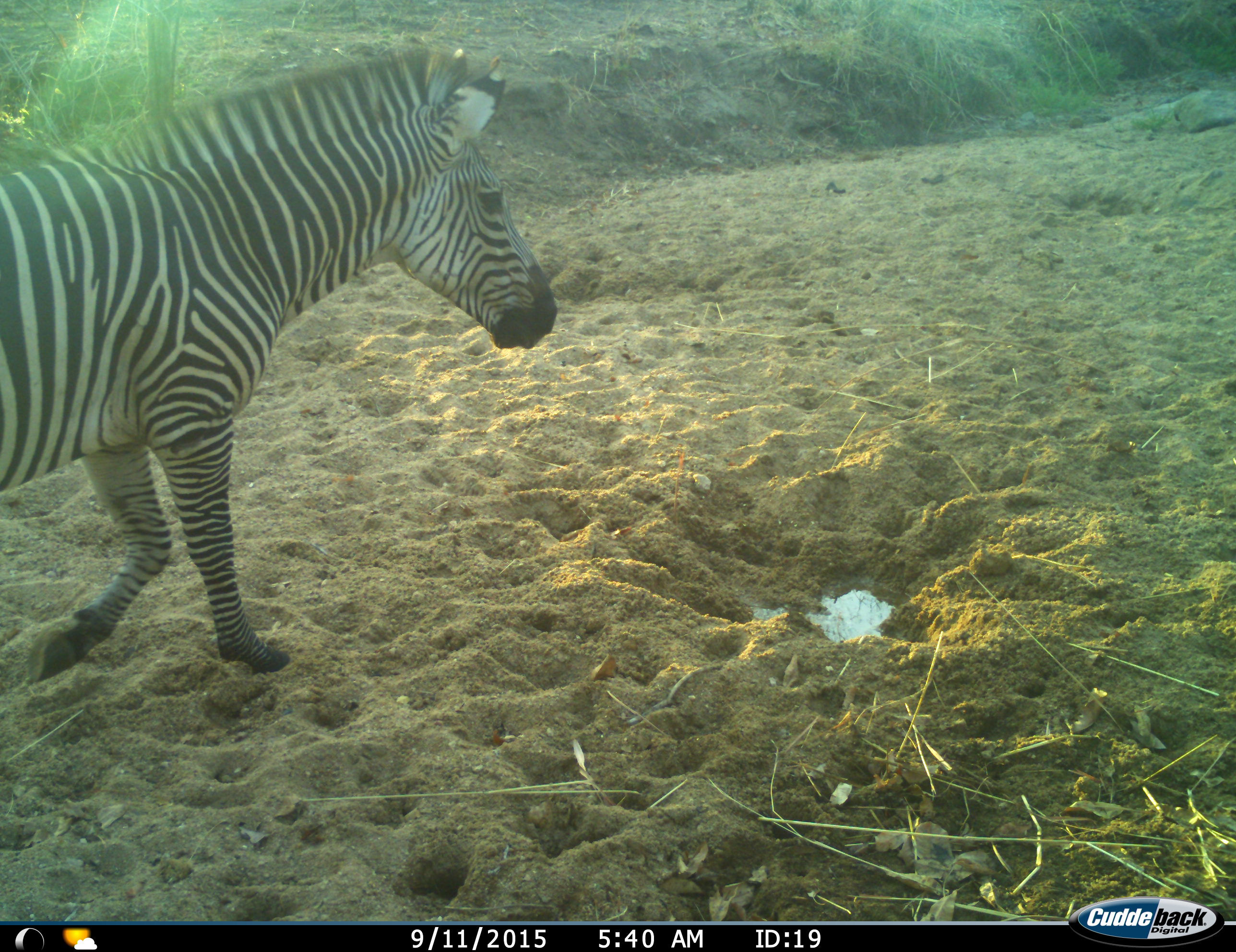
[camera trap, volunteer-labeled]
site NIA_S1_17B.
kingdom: Animalia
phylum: Chordata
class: Mammalia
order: Perissodactyla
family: Equidae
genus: Equus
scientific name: Equus quagga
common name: plains zebra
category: zebraplains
Zebraplains (plains zebra) (Equus quagga), count 1. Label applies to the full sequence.